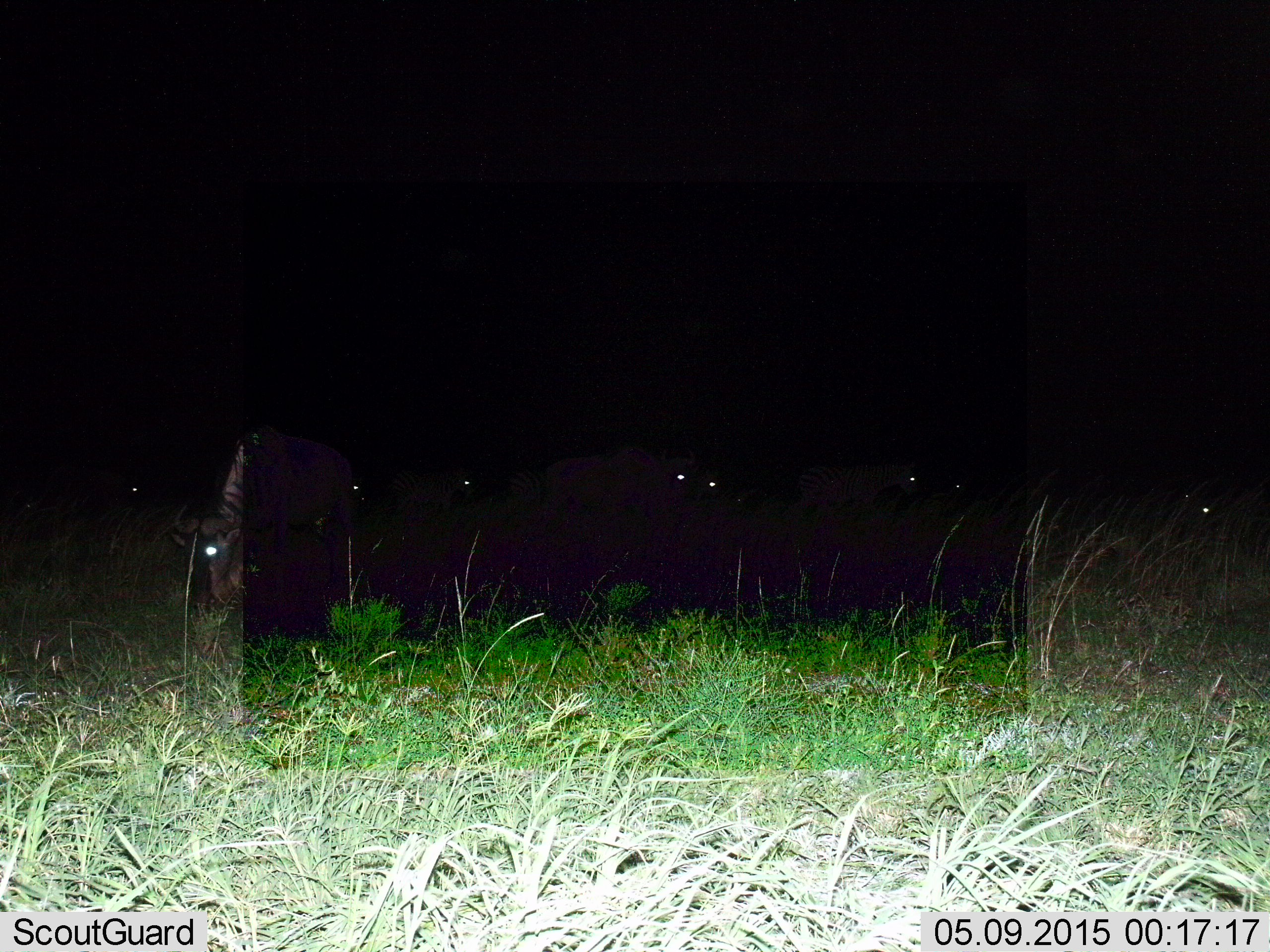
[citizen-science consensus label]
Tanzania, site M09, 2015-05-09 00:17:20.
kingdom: Animalia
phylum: Chordata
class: Mammalia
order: Artiodactyla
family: Bovidae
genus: Connochaetes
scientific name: Connochaetes taurinus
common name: blue wildebeest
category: wildebeest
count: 8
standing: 64%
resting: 0%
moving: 45%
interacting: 9%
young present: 0%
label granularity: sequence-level